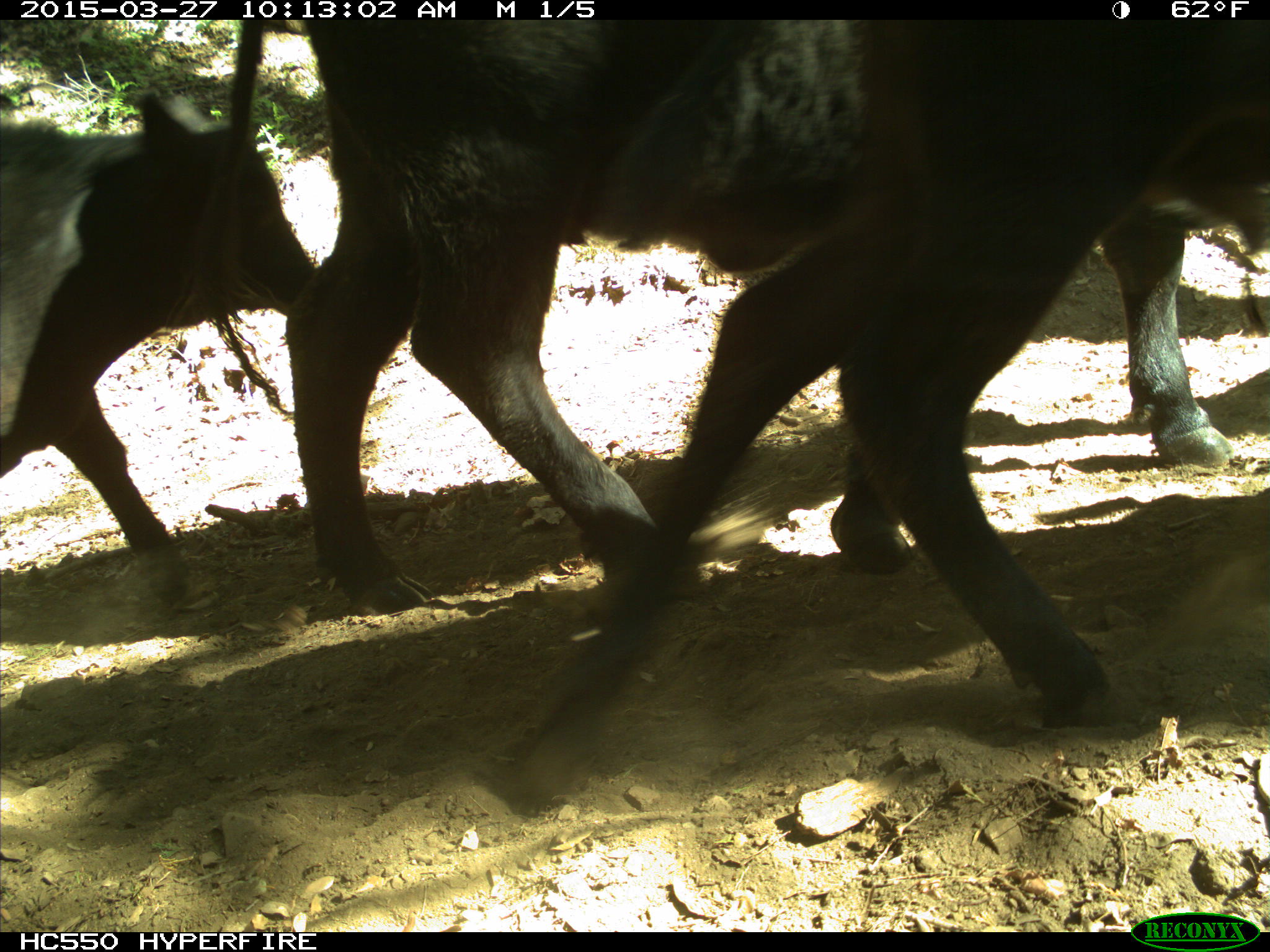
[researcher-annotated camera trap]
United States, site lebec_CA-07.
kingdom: Animalia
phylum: Chordata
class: Mammalia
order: Artiodactyla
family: Bovidae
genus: Bos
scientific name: Bos taurus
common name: domestic cow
Bos taurus (domestic cow).